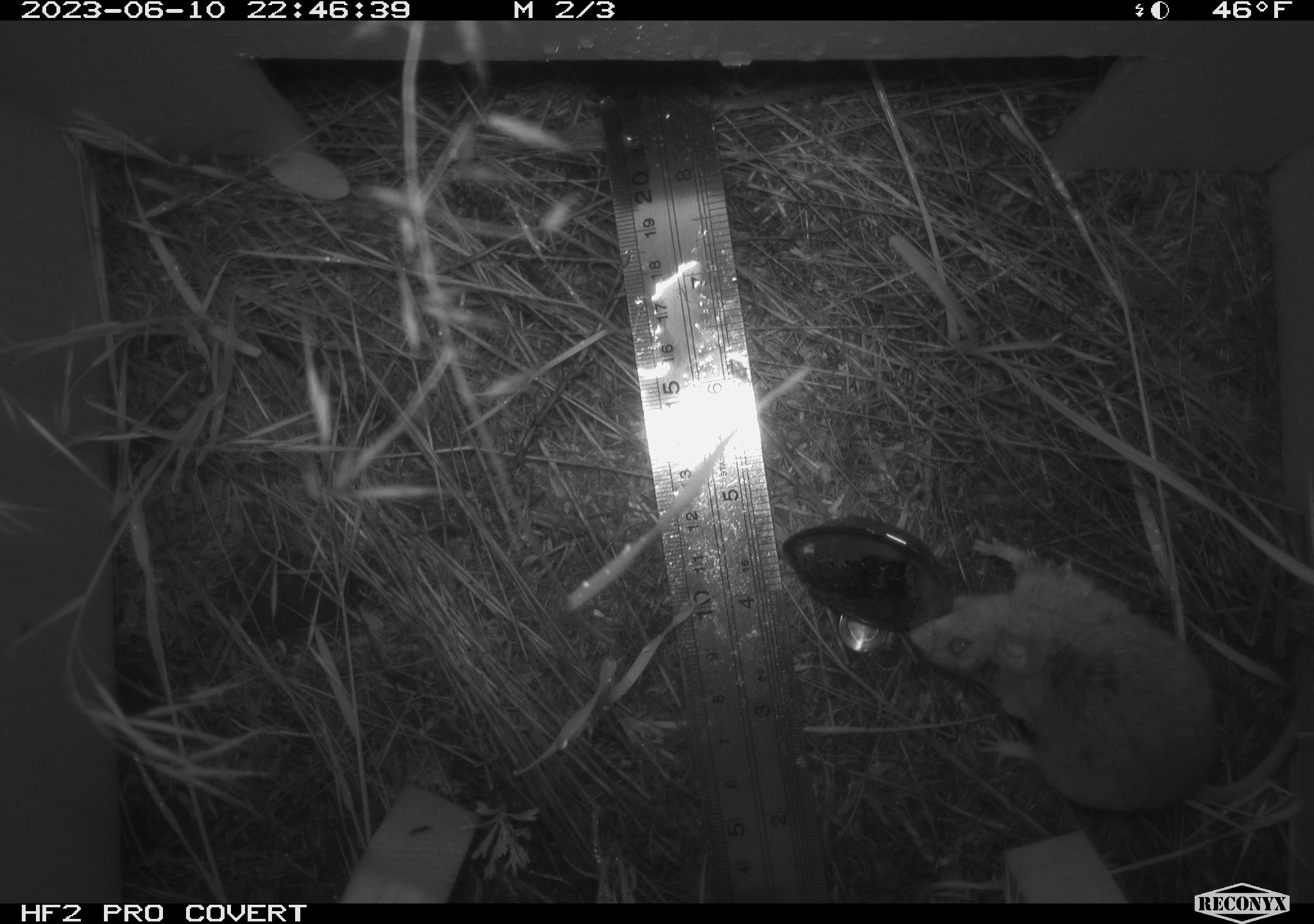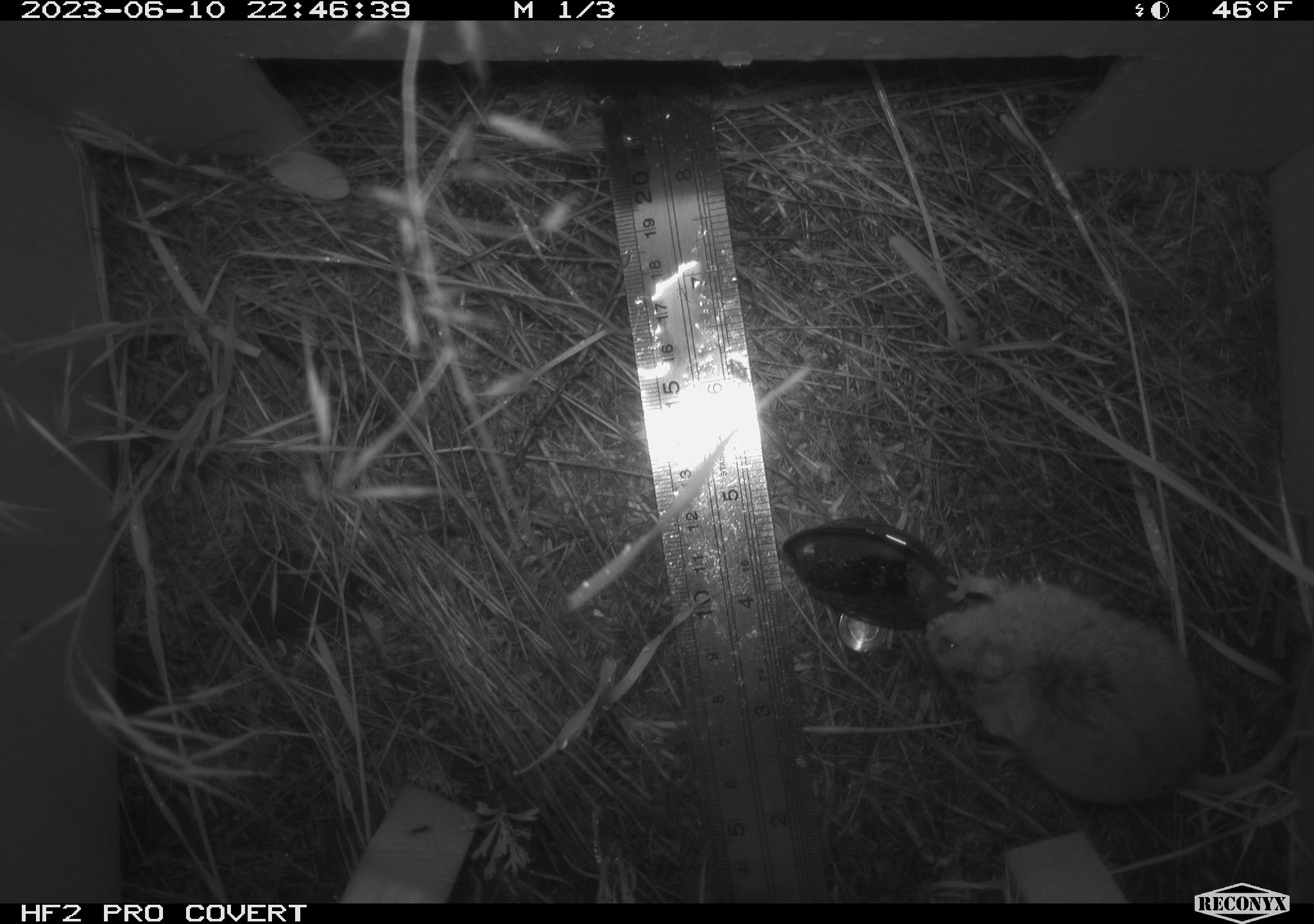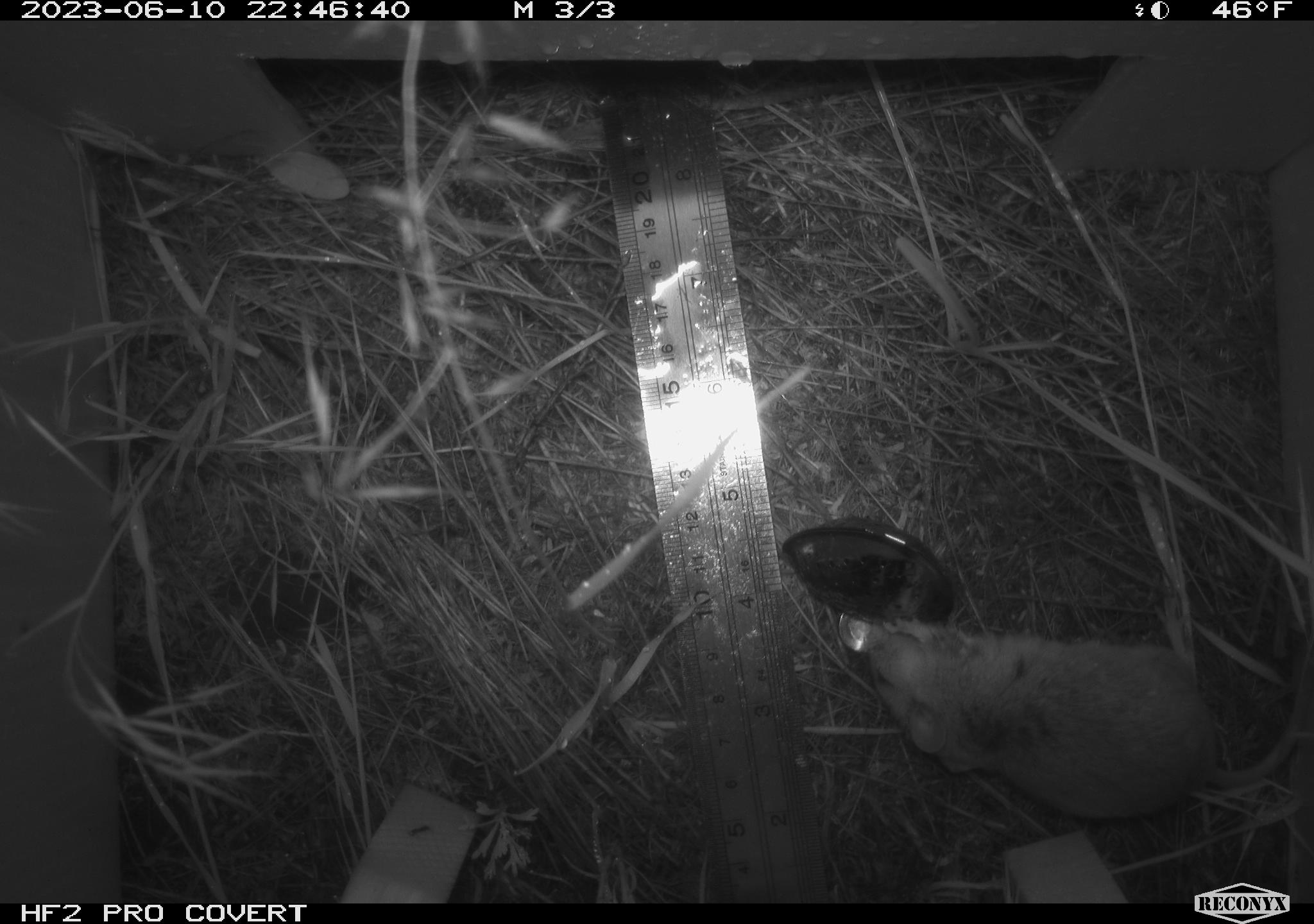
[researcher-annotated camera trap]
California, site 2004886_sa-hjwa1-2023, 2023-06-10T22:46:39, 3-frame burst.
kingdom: Animalia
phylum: Chordata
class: Mammalia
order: Rodentia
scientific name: Rodentia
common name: mouse species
Mouse species (Rodentia).